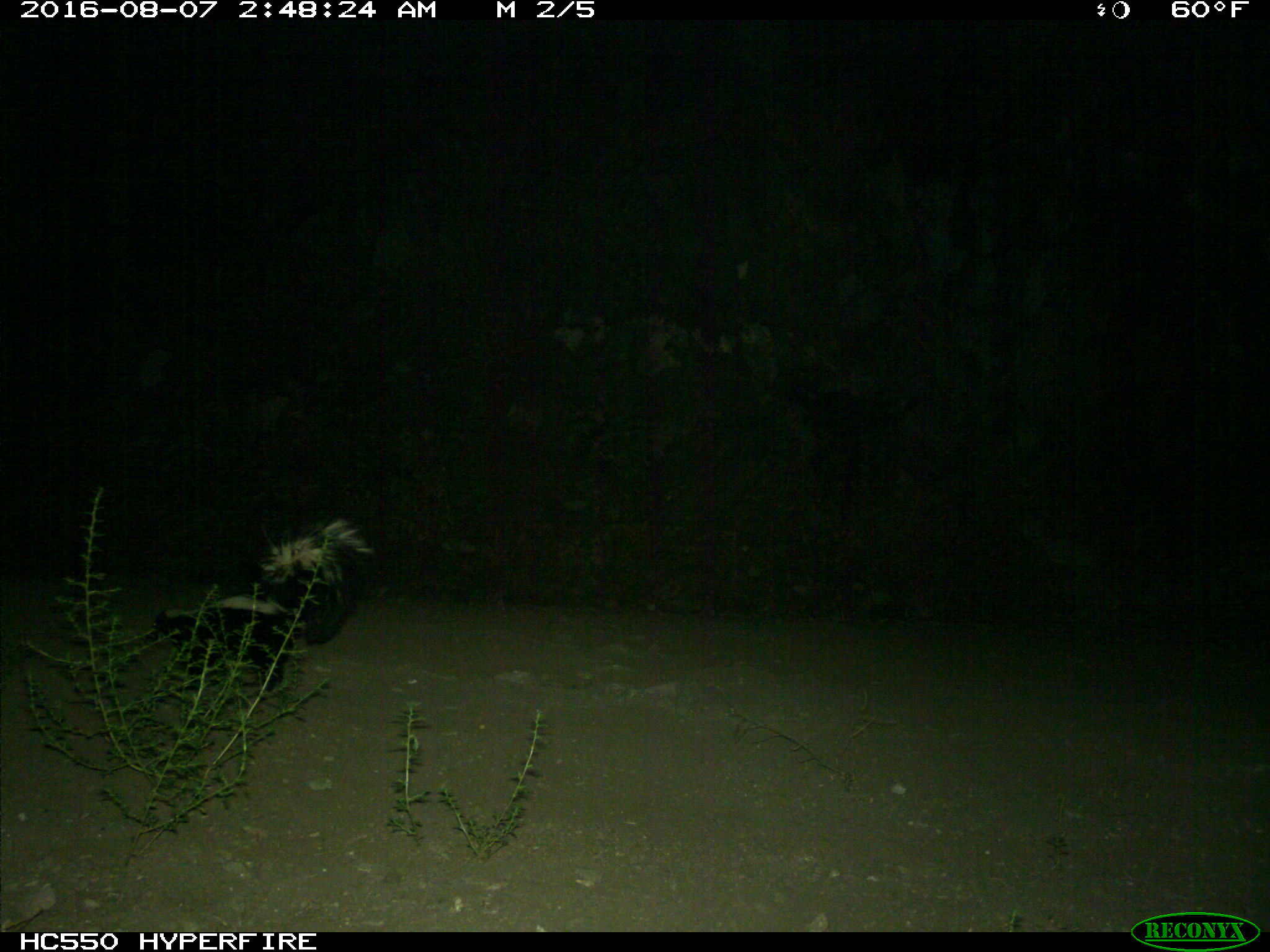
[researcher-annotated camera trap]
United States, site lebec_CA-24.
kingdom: Animalia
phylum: Chordata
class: Mammalia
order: Carnivora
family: Mephitidae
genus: Mephitis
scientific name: Mephitis mephitis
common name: striped skunk